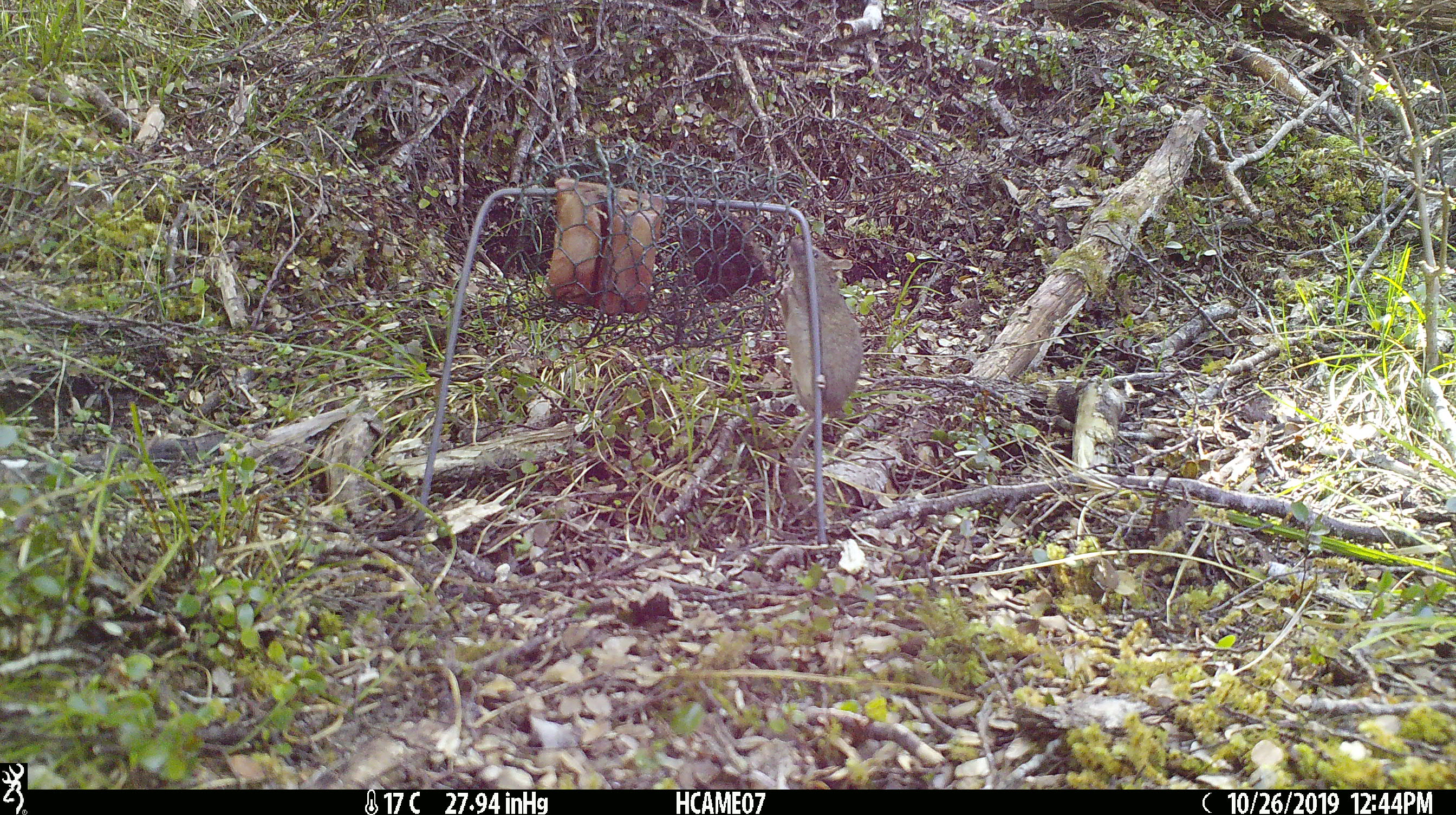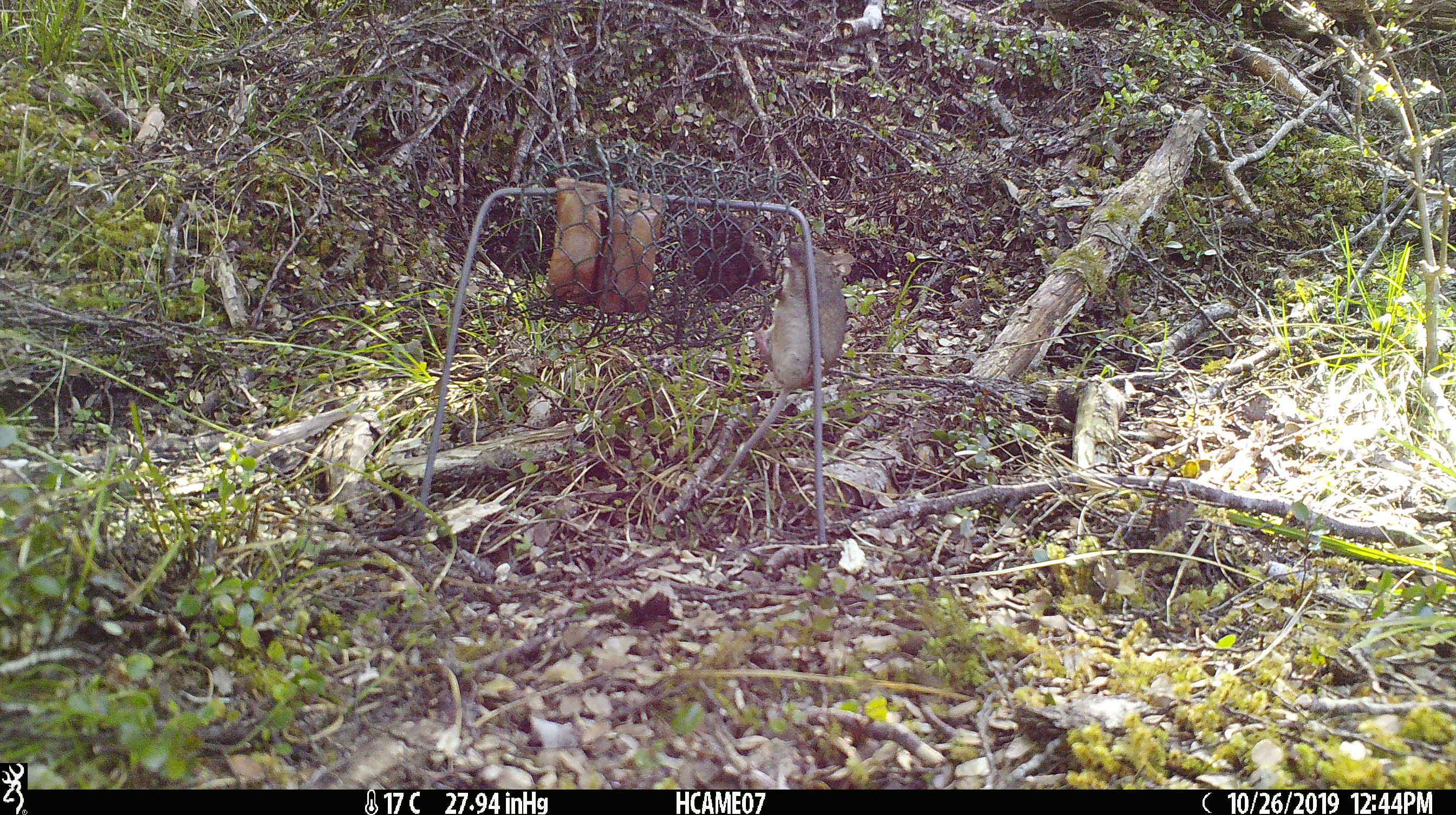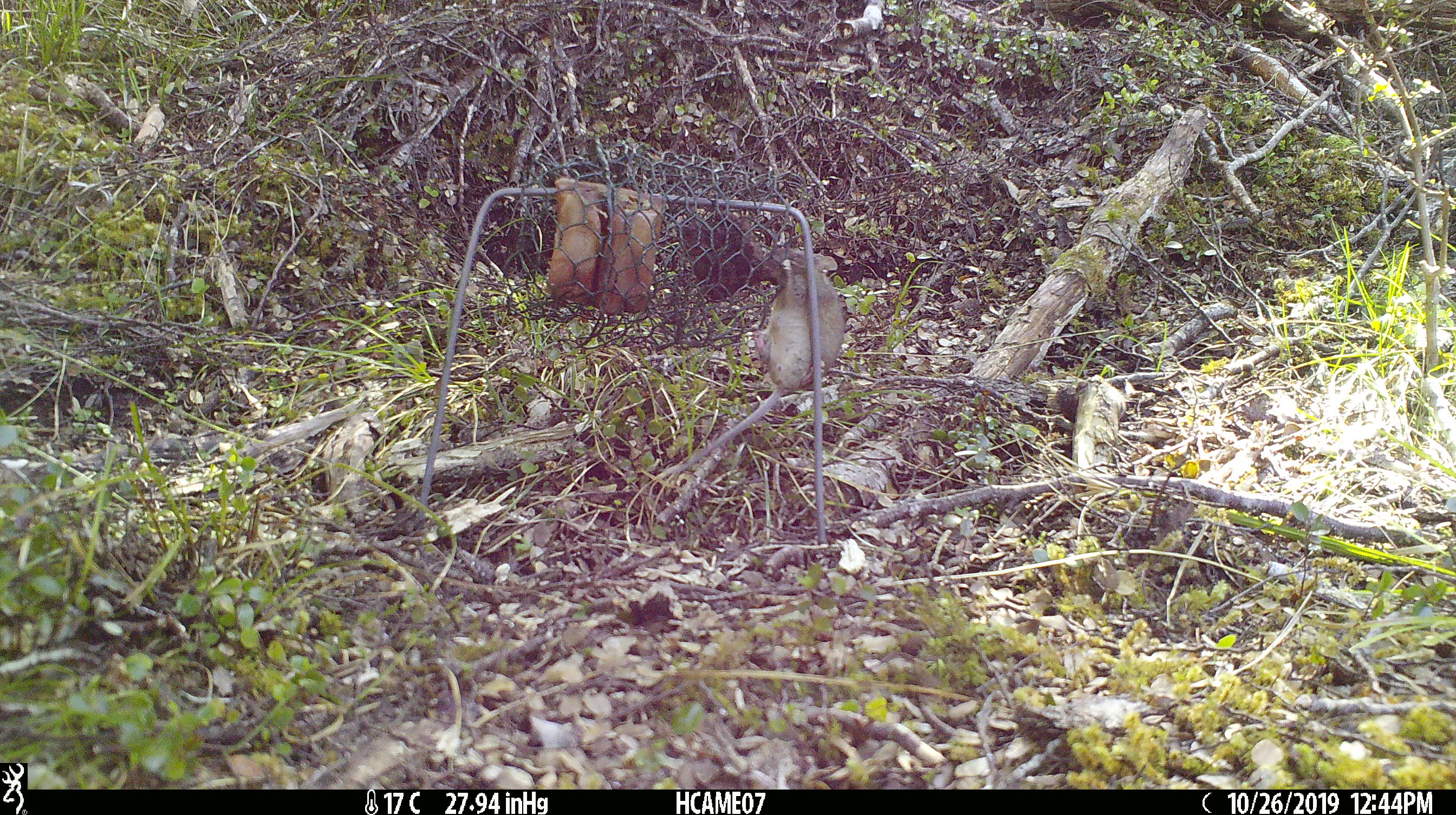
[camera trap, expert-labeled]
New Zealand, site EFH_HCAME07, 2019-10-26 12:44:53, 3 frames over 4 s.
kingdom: Animalia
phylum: Chordata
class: Mammalia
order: Rodentia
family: Muridae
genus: Mus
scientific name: Mus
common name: mouse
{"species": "mouse (Mus)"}